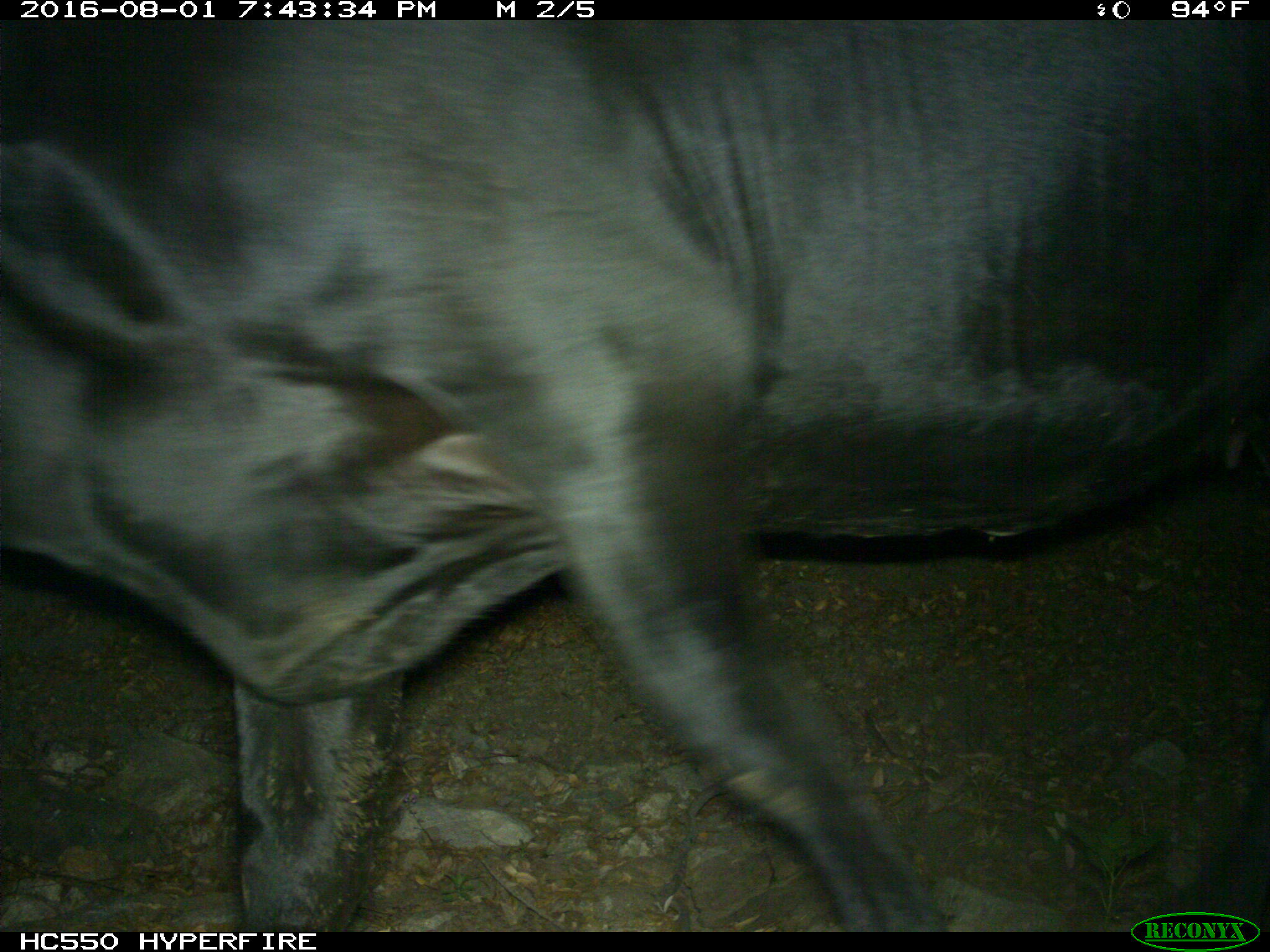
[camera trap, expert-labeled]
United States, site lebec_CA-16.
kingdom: Animalia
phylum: Chordata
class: Mammalia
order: Artiodactyla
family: Bovidae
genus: Bos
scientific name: Bos taurus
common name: domestic cow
Bos taurus (domestic cow).